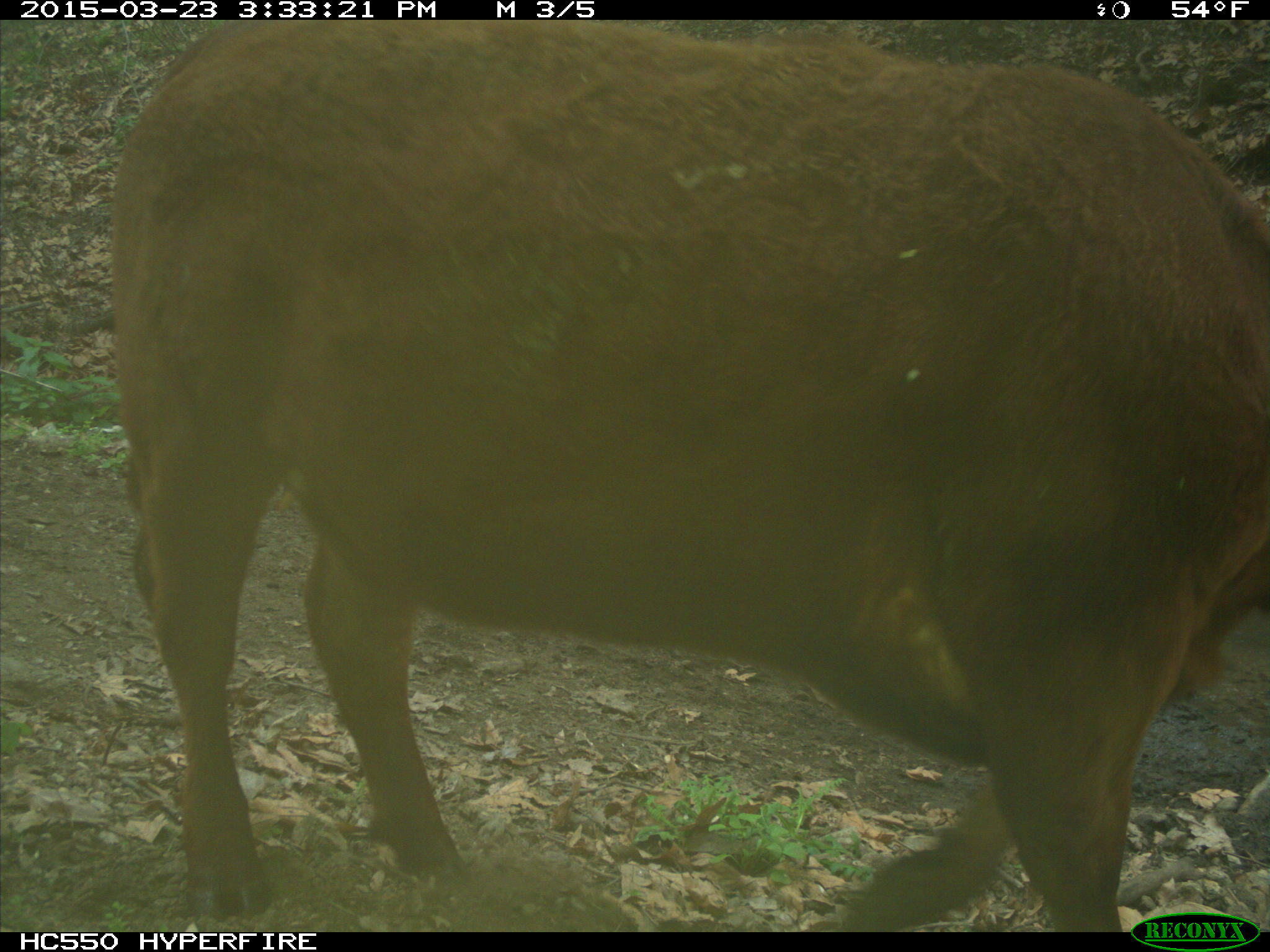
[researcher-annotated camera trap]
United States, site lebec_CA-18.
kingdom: Animalia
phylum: Chordata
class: Mammalia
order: Artiodactyla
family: Bovidae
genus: Bos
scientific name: Bos taurus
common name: domestic cow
Bos taurus (domestic cow).